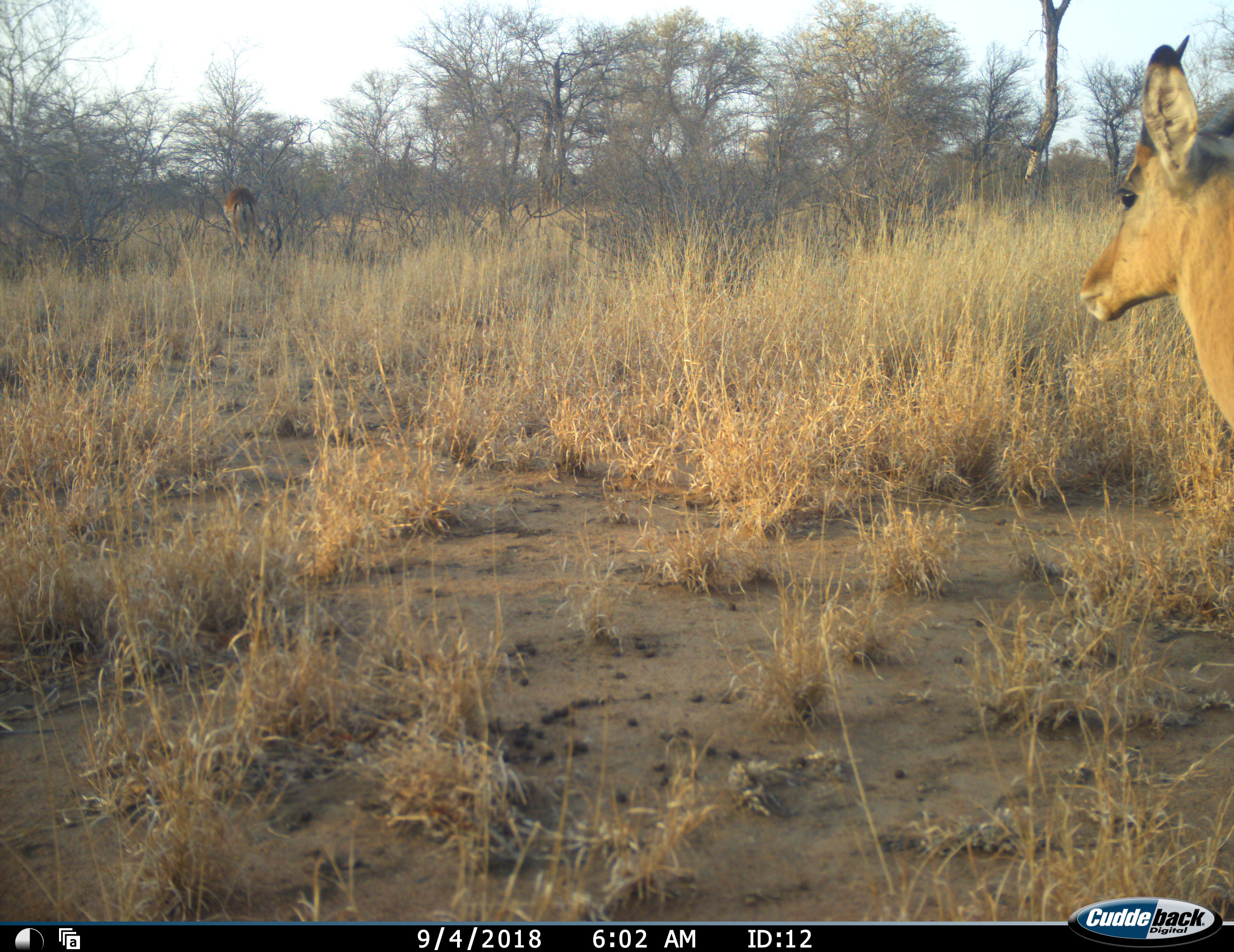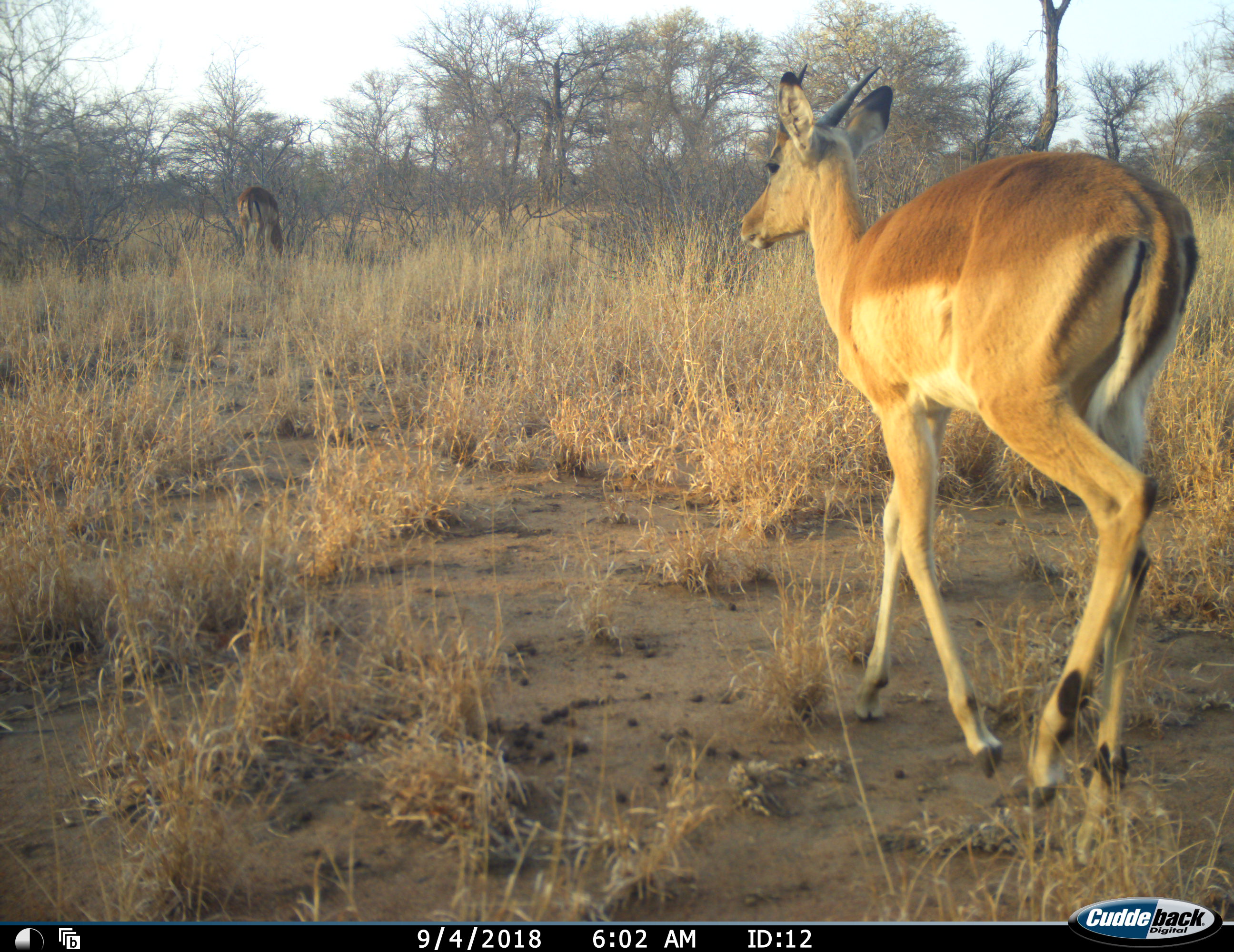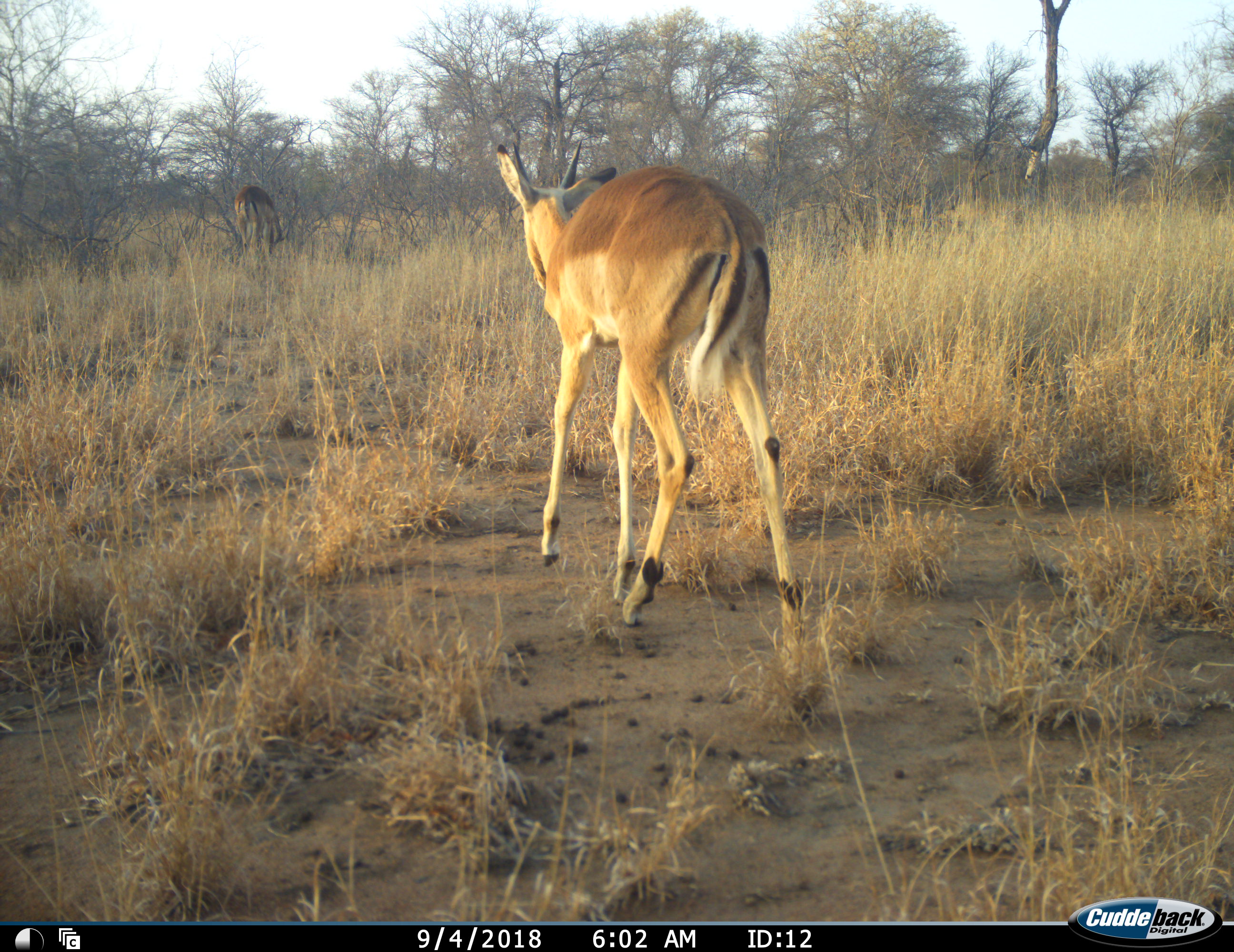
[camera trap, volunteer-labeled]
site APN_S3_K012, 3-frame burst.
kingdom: Animalia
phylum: Chordata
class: Mammalia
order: Artiodactyla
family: Bovidae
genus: Aepyceros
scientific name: Aepyceros melampus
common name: impala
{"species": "impala (Aepyceros melampus)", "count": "2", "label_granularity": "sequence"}